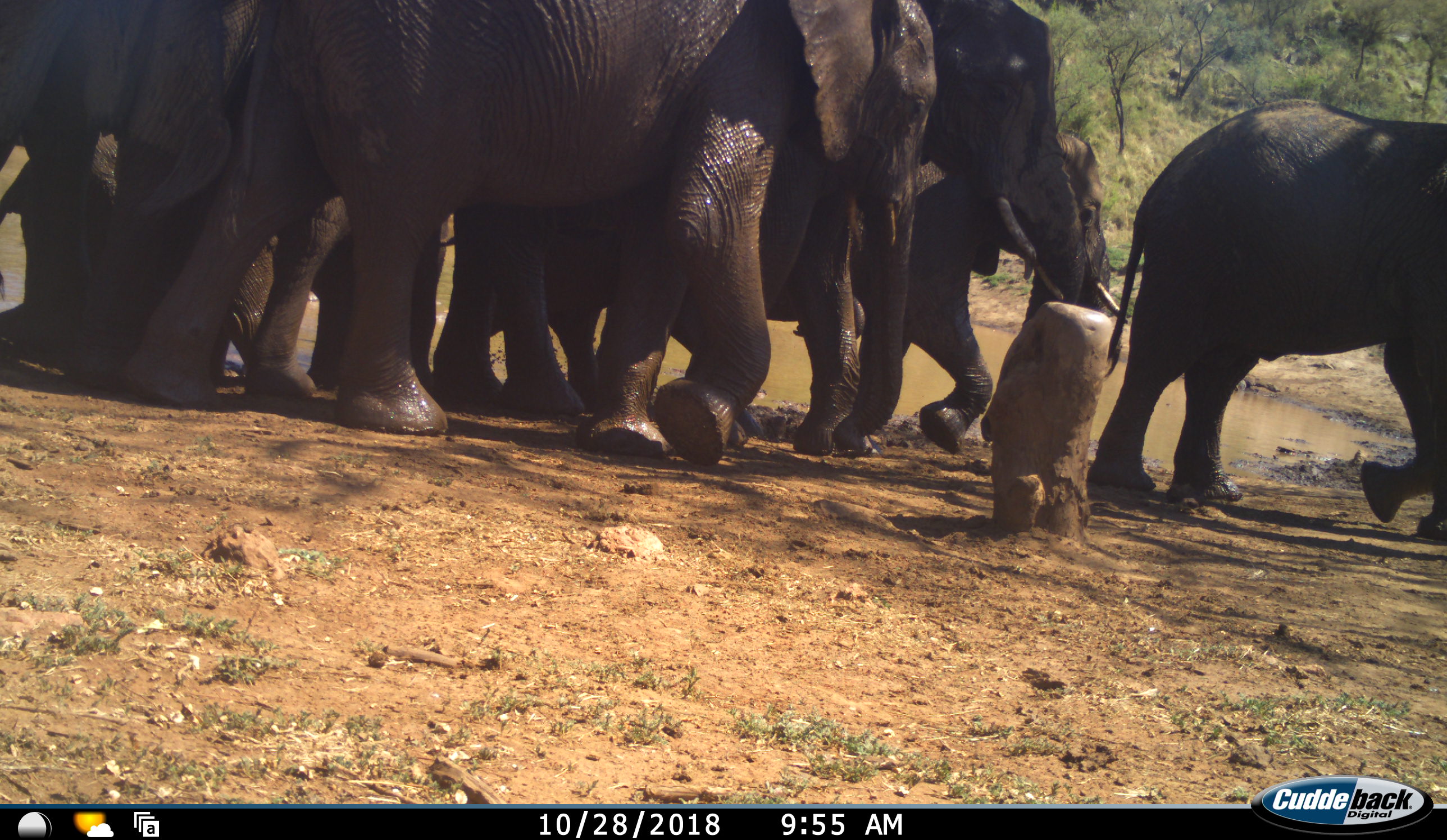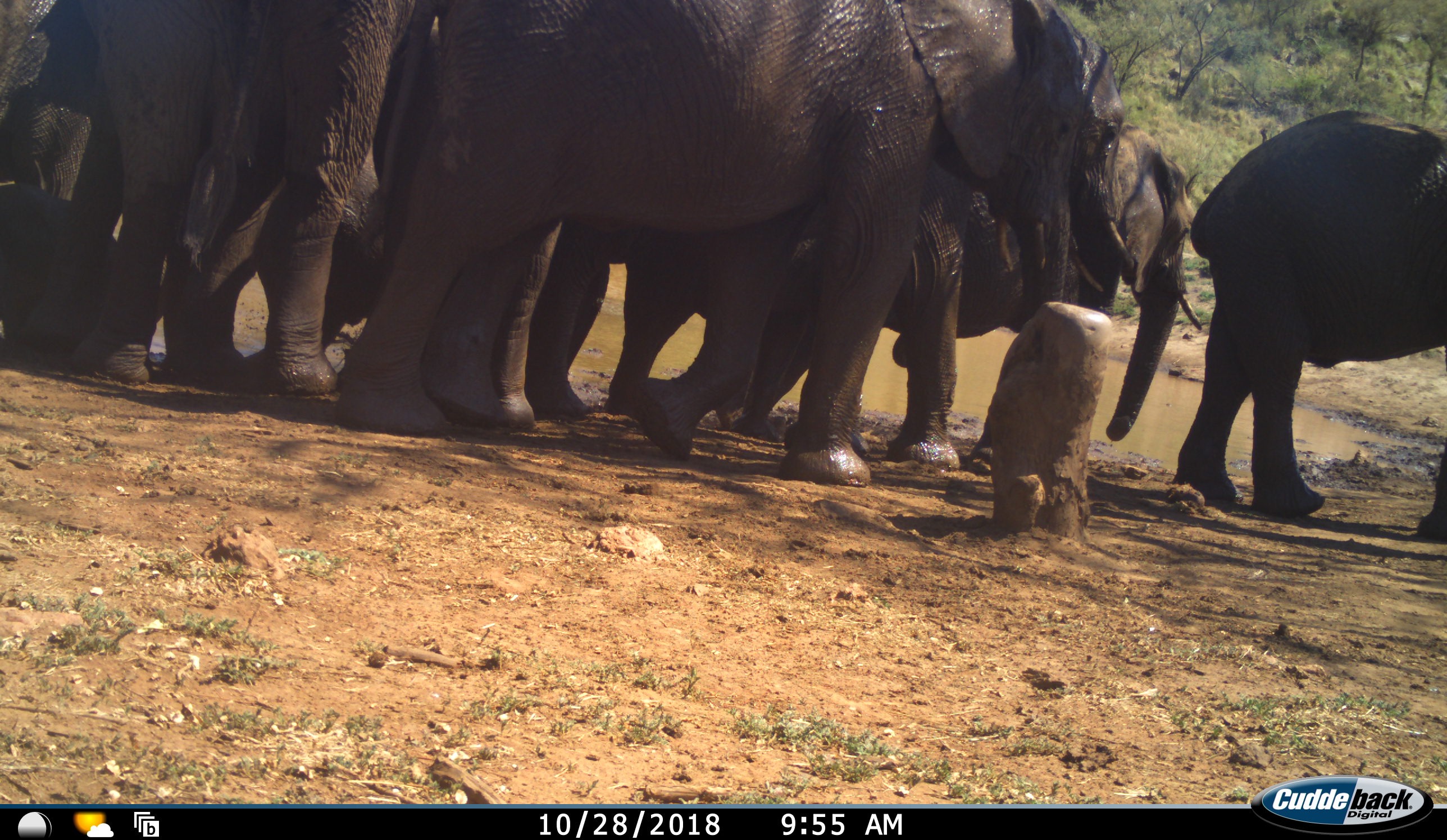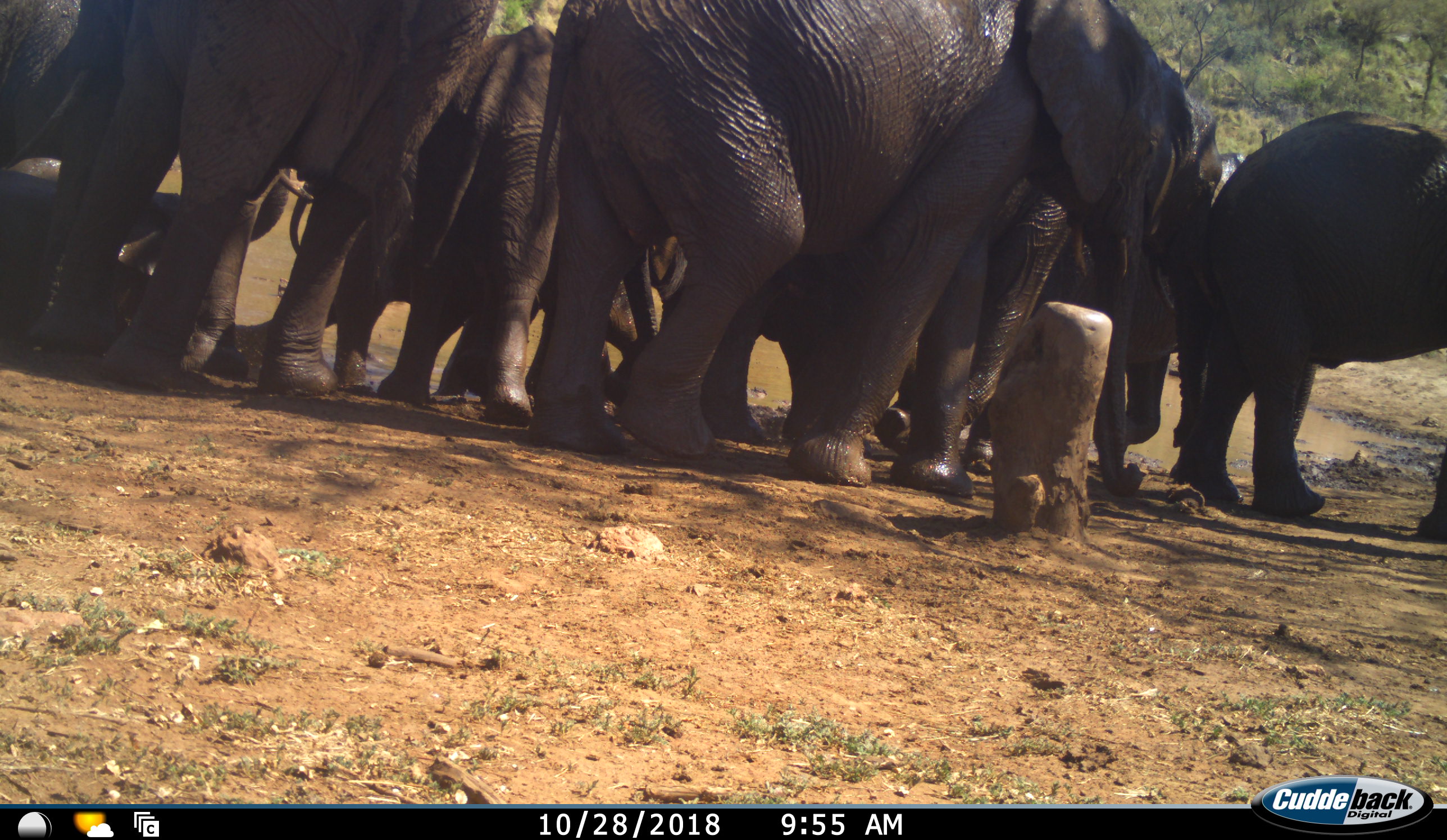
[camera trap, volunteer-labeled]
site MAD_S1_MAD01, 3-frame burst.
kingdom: Animalia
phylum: Chordata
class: Mammalia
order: Proboscidea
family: Elephantidae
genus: Loxodonta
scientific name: Loxodonta africana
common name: african bush elephant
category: elephant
Elephant (african bush elephant) (Loxodonta africana), count 10. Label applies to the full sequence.